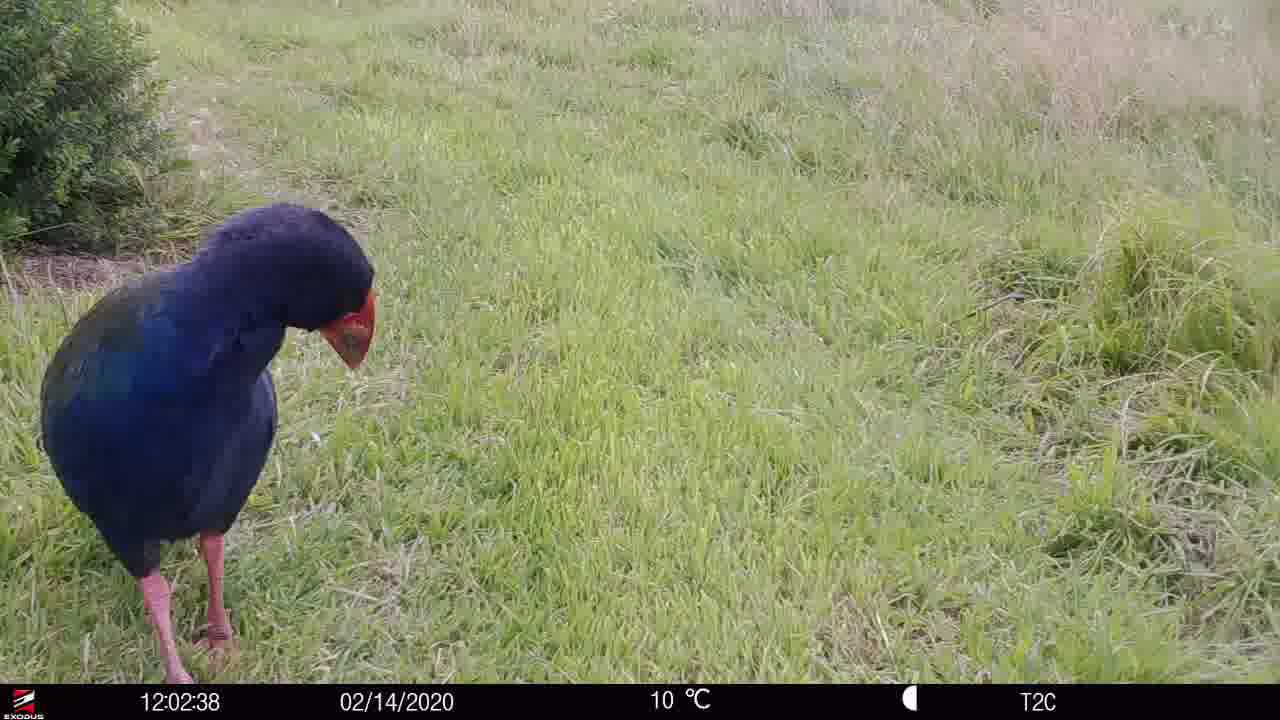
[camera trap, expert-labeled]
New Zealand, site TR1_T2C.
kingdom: Animalia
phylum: Chordata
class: Aves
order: Gruiformes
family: Rallidae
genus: Porphyrio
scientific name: Porphyrio mantelli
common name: takahe